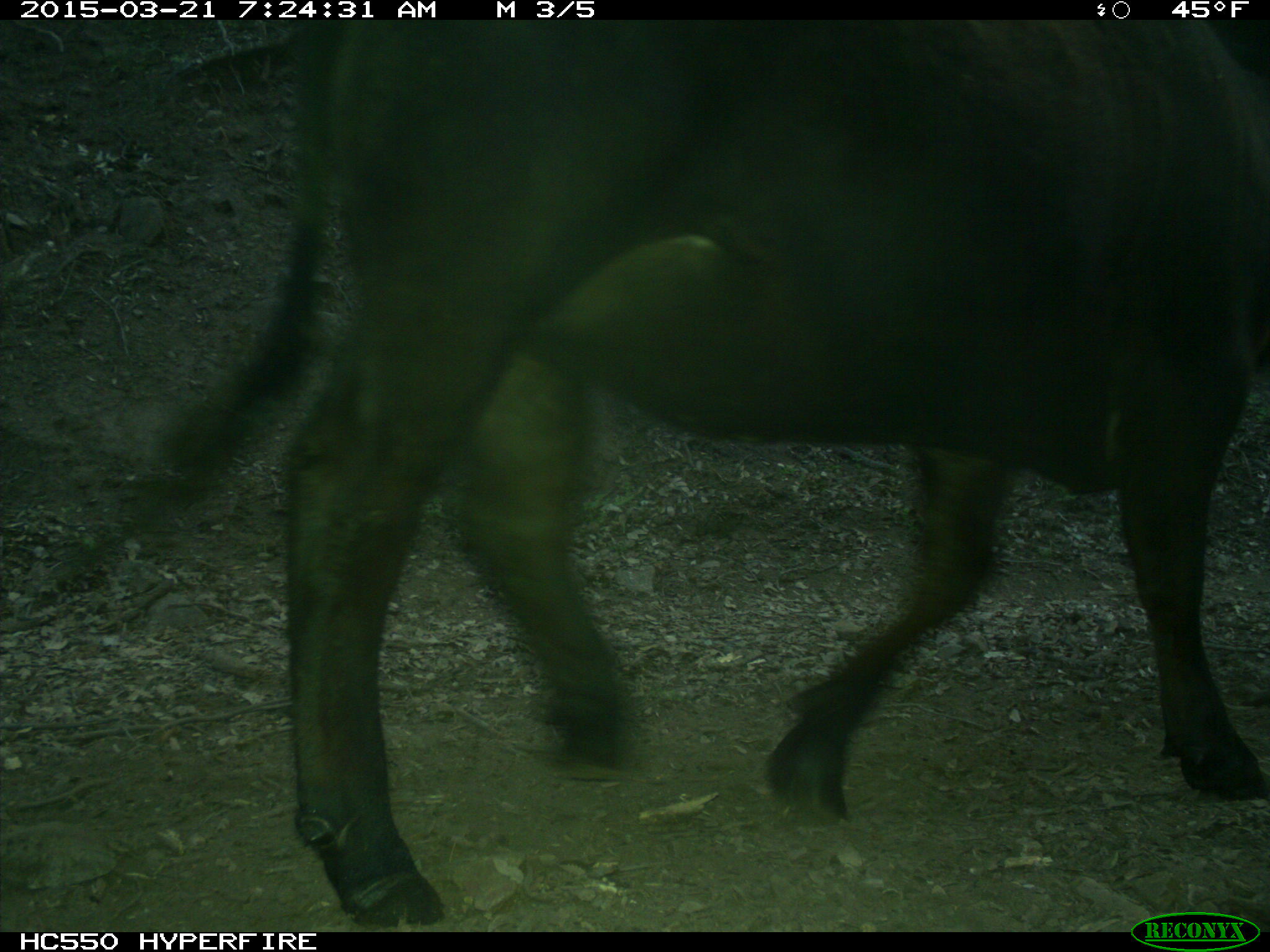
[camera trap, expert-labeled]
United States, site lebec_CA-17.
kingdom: Animalia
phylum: Chordata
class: Mammalia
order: Artiodactyla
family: Bovidae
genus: Bos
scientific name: Bos taurus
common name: domestic cow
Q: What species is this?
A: Bos taurus (domestic cow).